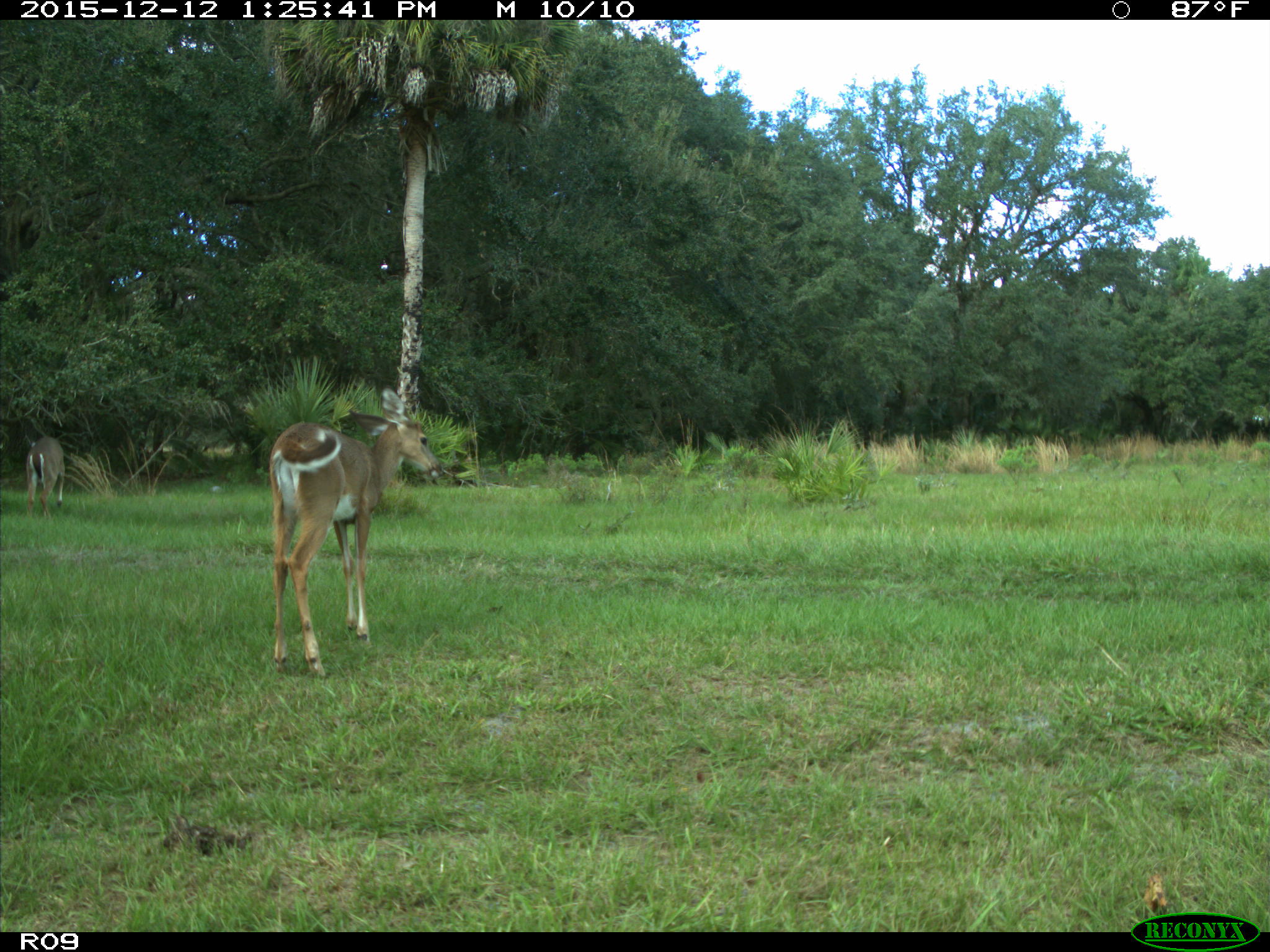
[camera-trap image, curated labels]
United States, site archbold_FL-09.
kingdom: Animalia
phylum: Chordata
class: Mammalia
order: Artiodactyla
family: Cervidae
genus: Odocoileus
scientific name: Odocoileus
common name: deer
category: unidentified deer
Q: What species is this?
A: Unidentified deer (deer) (Odocoileus).